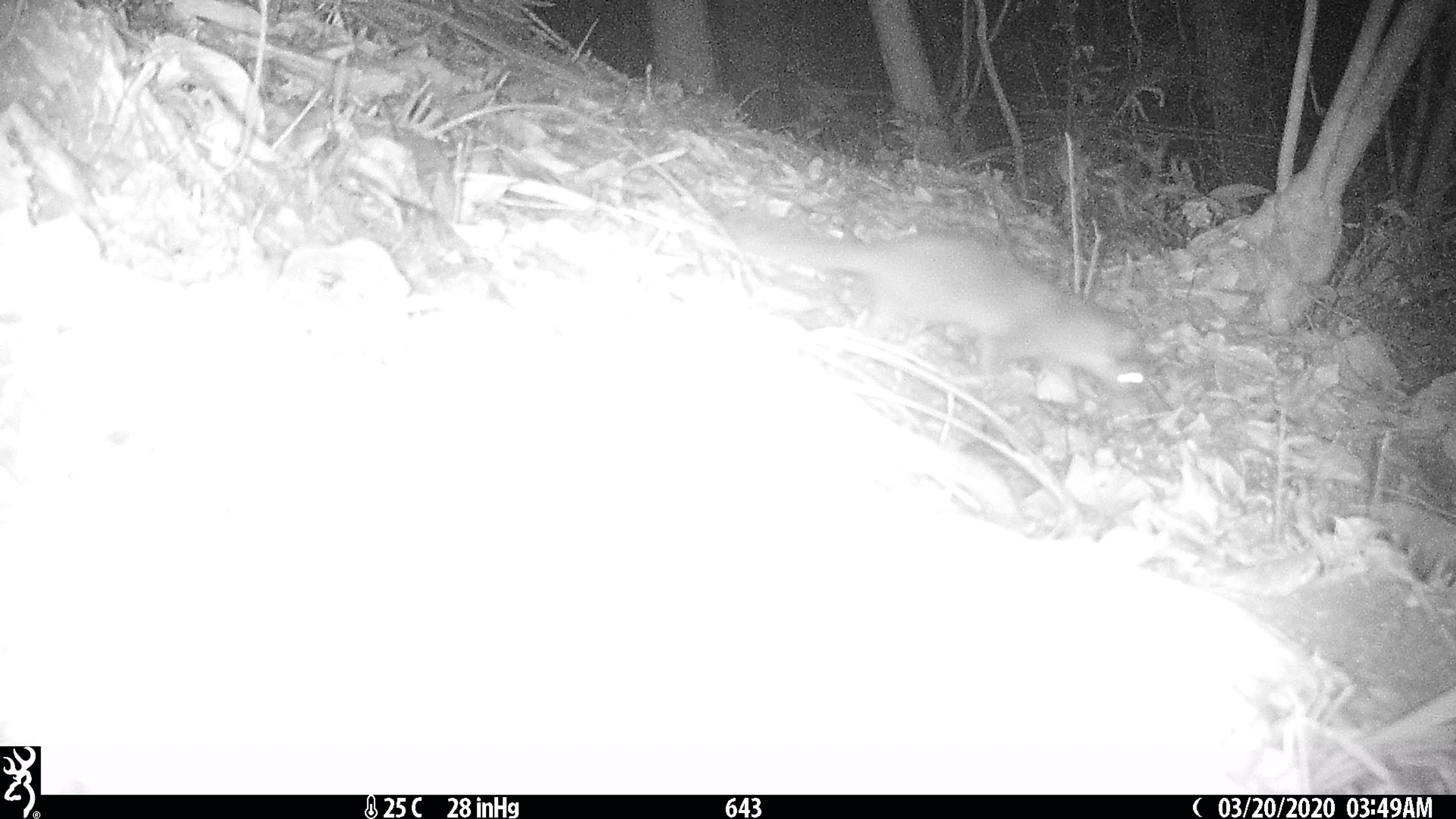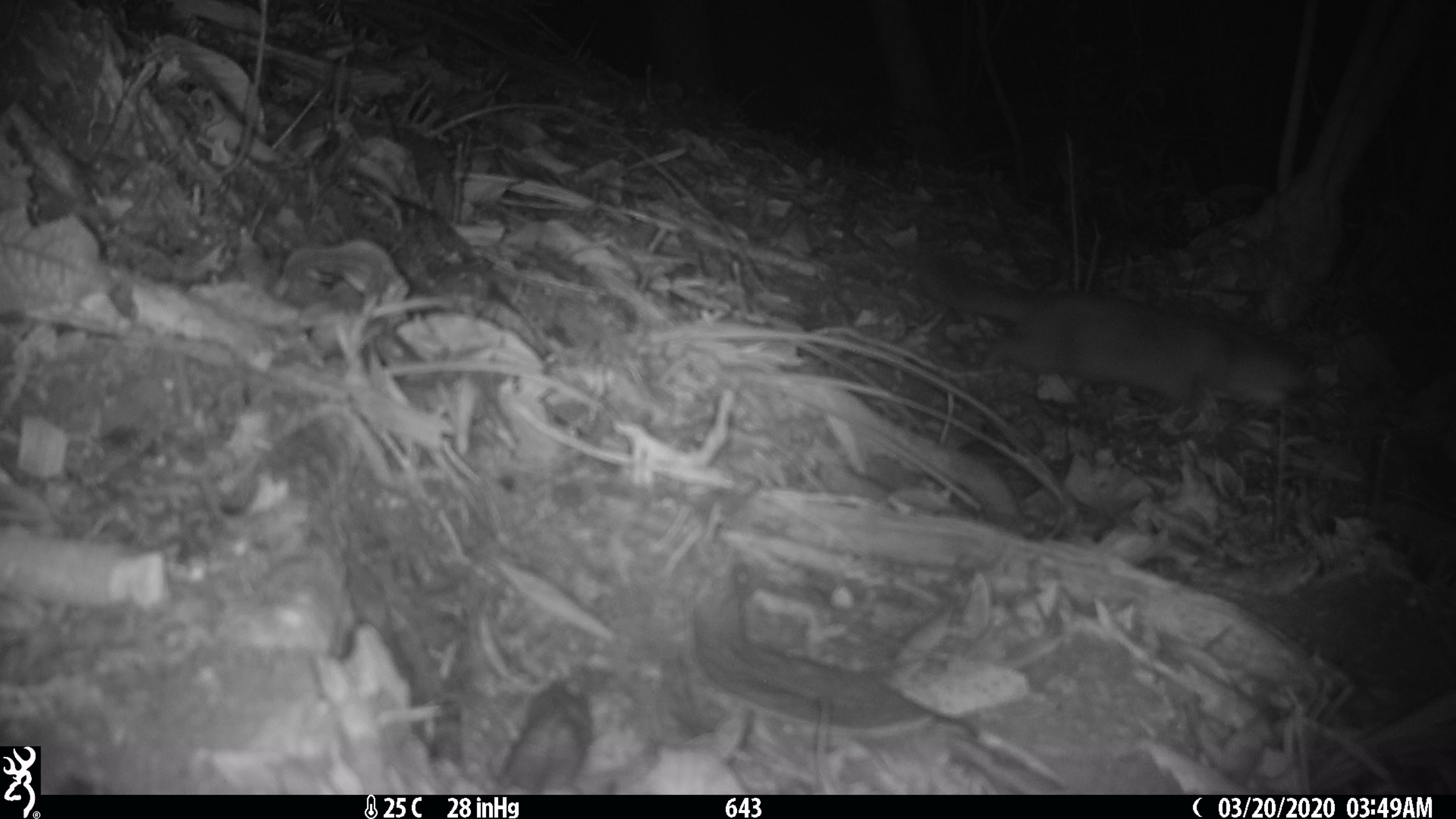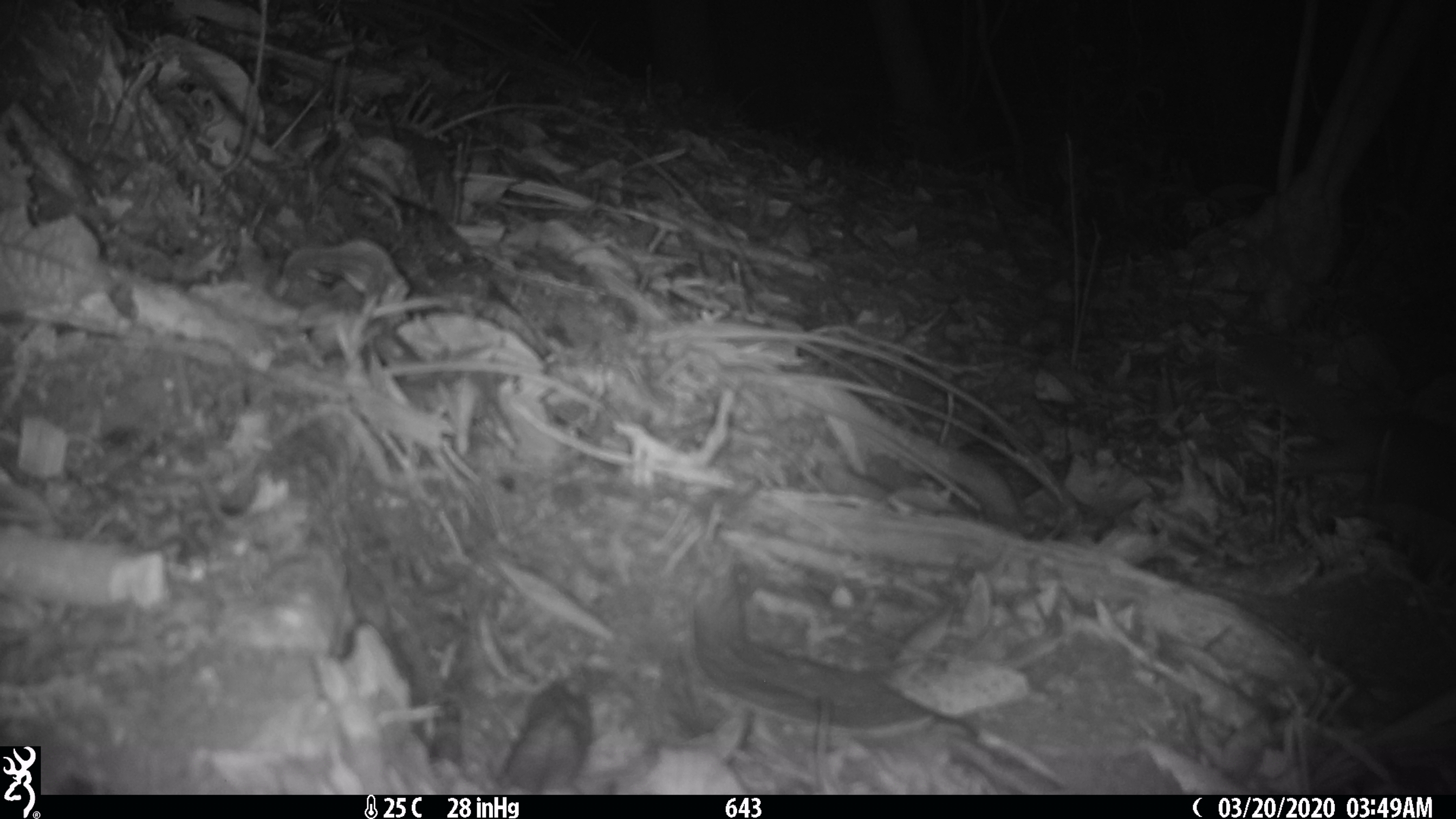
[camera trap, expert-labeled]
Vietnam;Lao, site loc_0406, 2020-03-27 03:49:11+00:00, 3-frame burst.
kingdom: Animalia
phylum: Chordata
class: Mammalia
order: Carnivora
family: Mustelidae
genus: Melogale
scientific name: Melogale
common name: ferret badger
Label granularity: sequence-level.